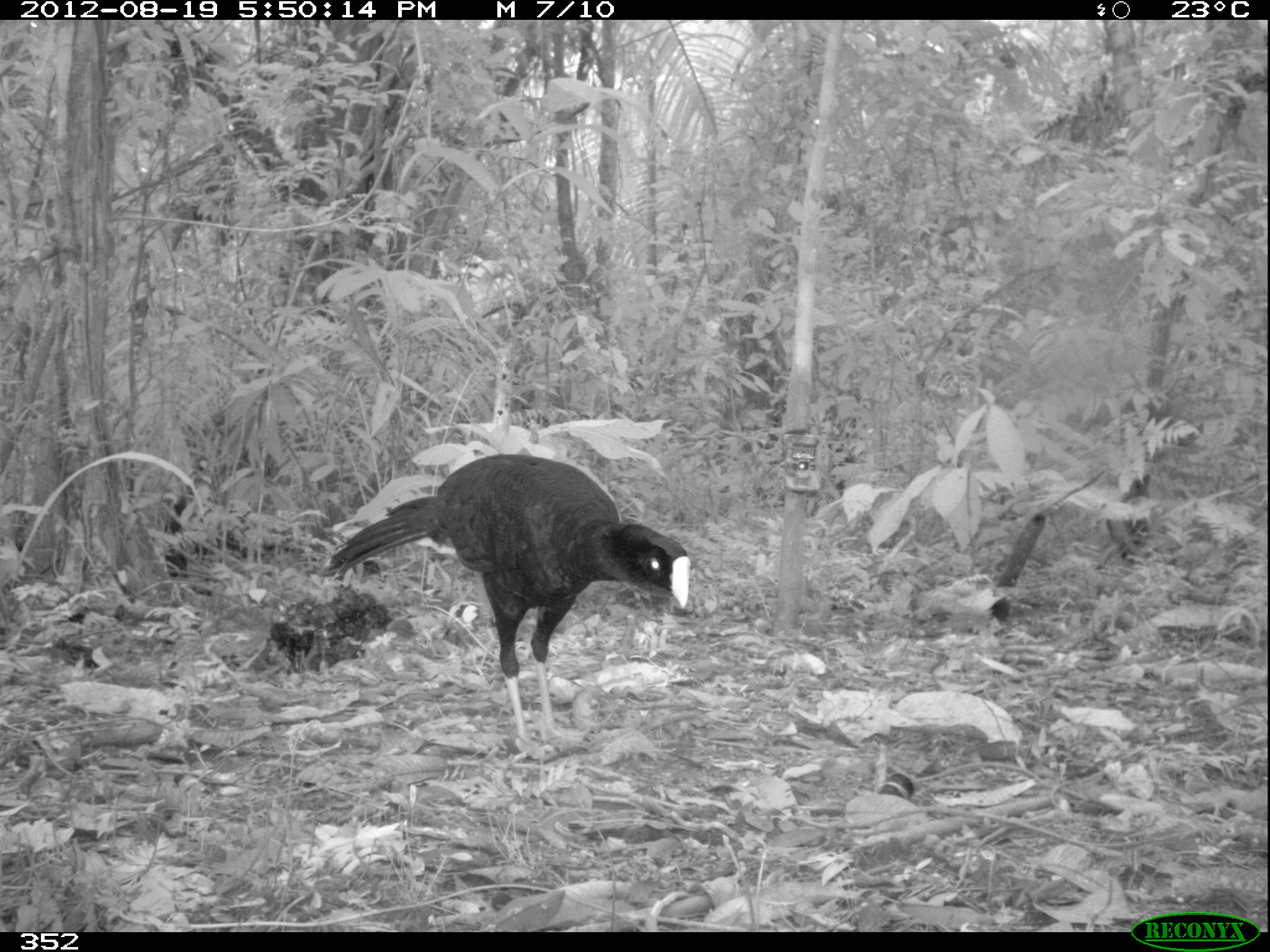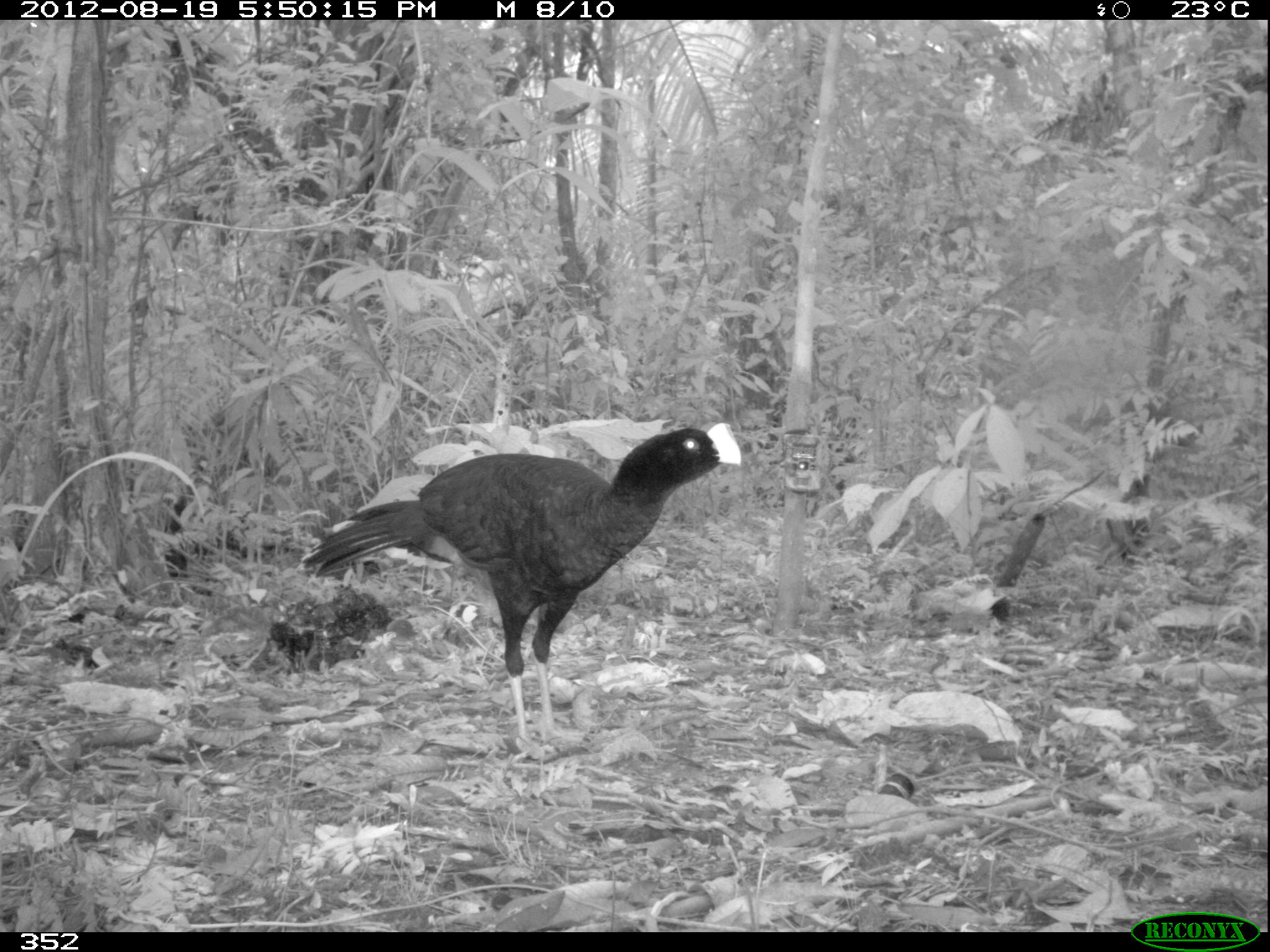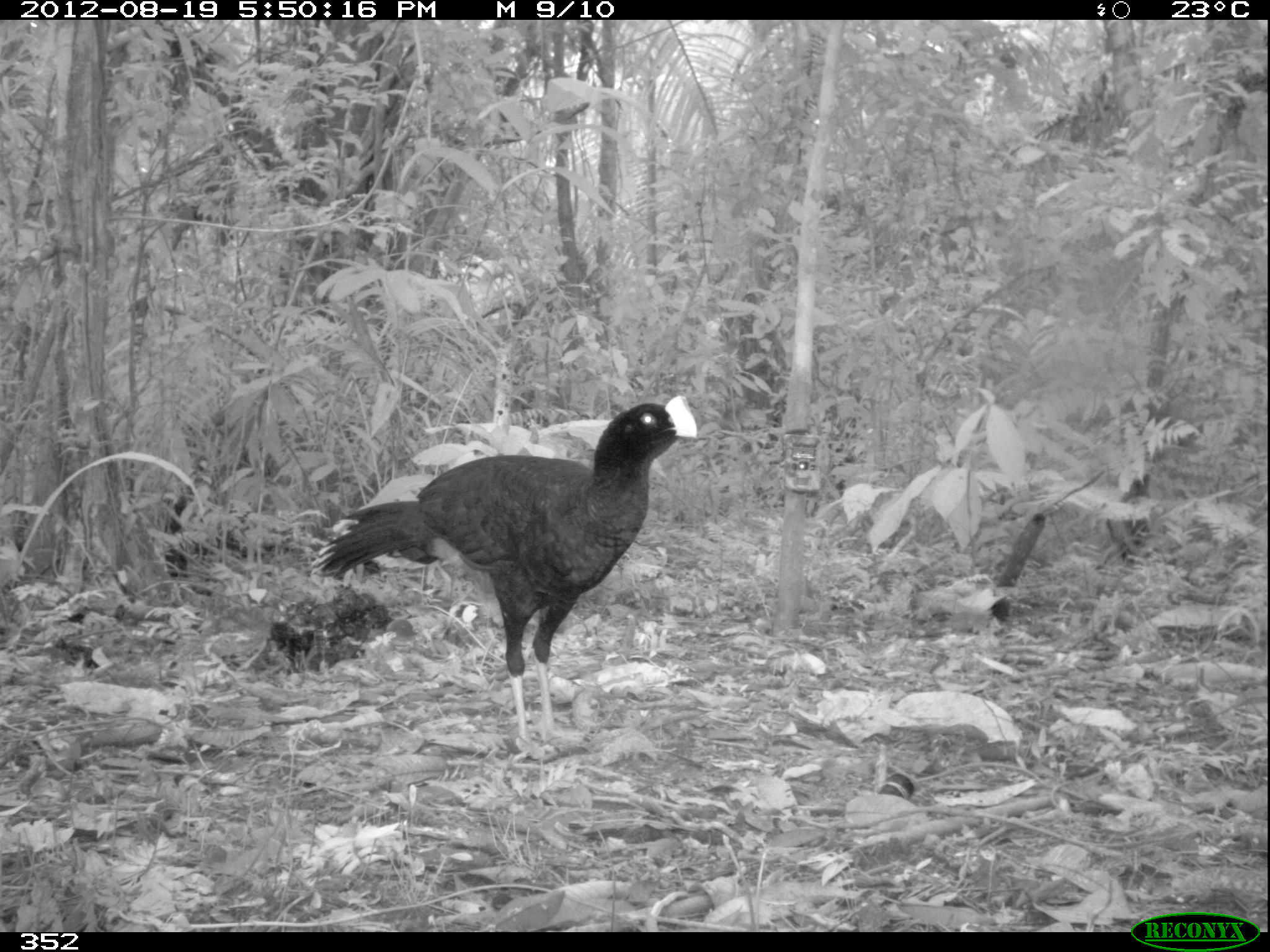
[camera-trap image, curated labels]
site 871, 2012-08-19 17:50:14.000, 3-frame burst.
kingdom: Animalia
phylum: Chordata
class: Aves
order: Galliformes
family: Cracidae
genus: Mitu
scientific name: Mitu tuberosum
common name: razor-billed curassow